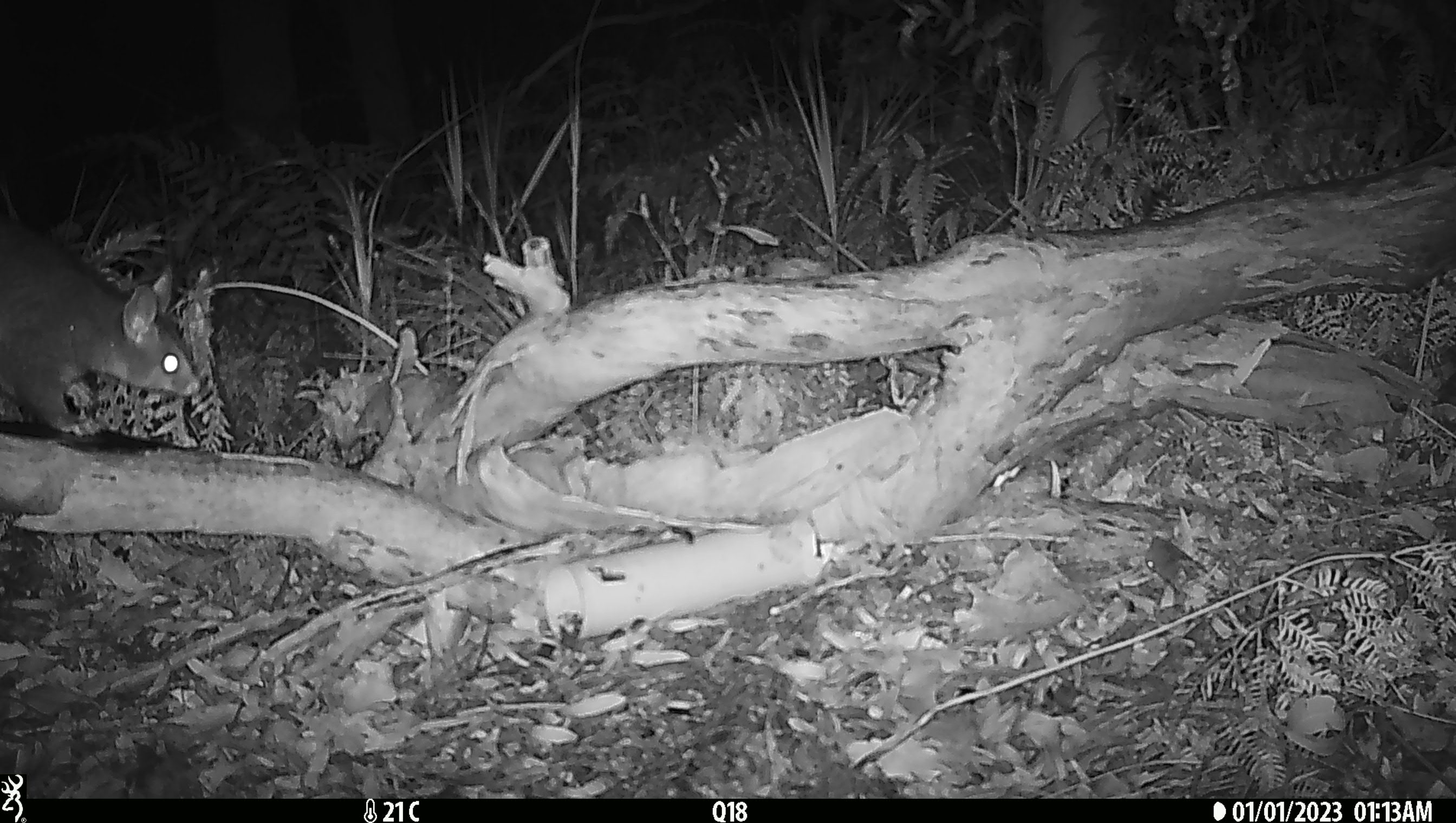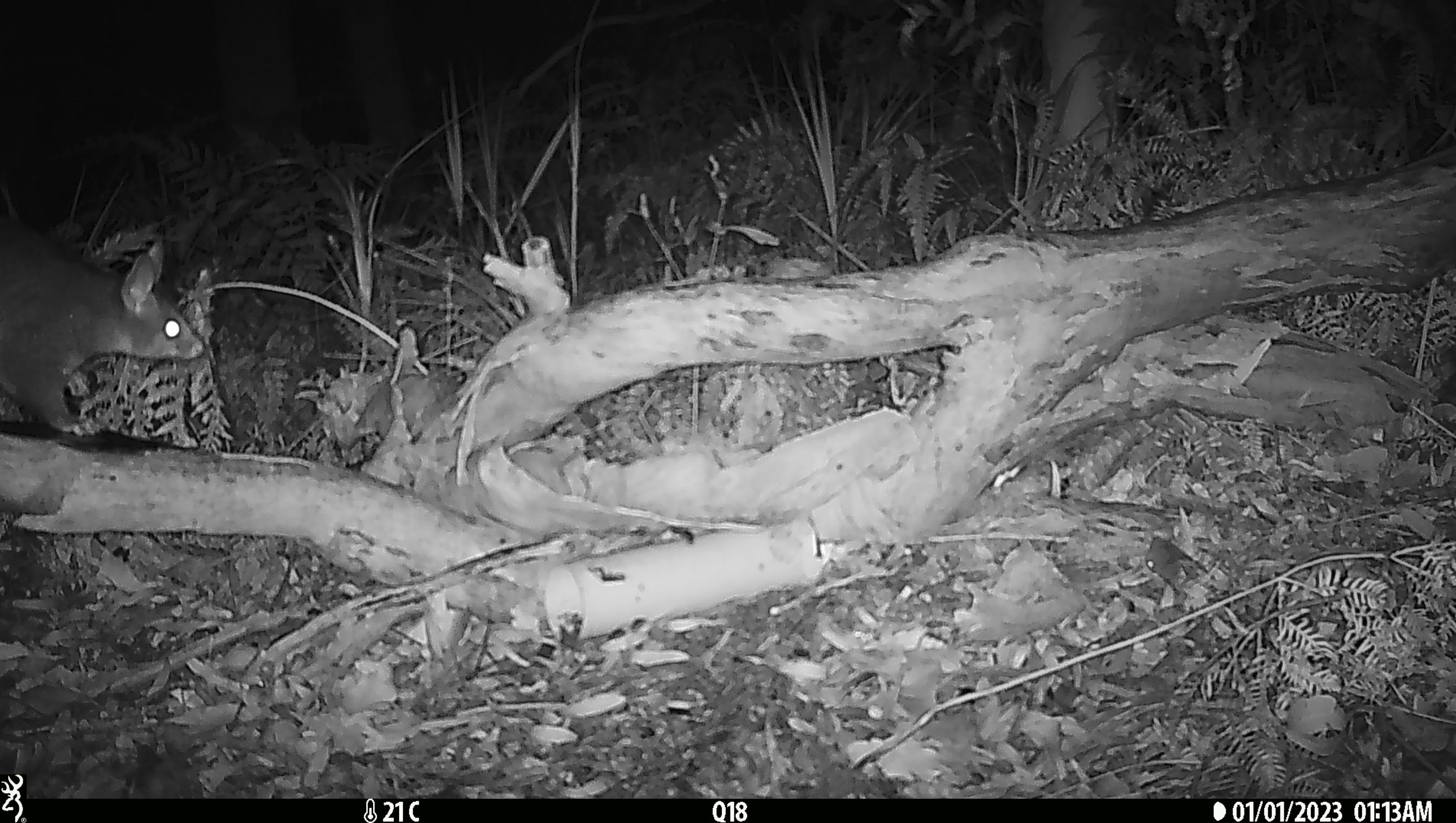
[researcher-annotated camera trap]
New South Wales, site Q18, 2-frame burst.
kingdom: Animalia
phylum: Chordata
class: Mammalia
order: Diprotodontia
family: Phalangeridae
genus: Trichosurus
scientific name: Trichosurus vulpecula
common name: common brushtail possum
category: possum